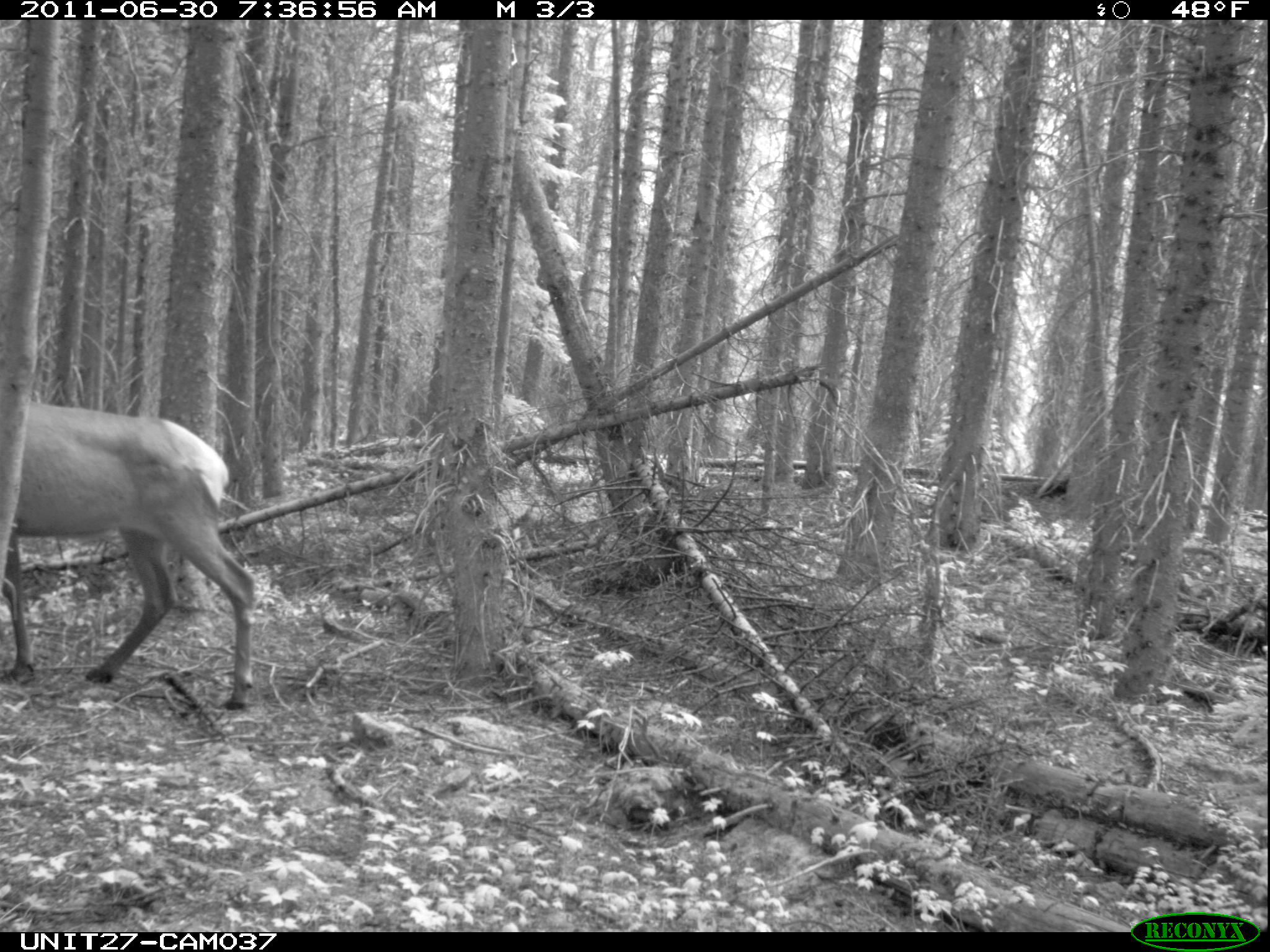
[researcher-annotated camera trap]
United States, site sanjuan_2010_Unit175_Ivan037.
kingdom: Animalia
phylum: Chordata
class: Mammalia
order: Artiodactyla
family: Cervidae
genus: Cervus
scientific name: Cervus elaphus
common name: red deer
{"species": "Cervus elaphus (red deer)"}